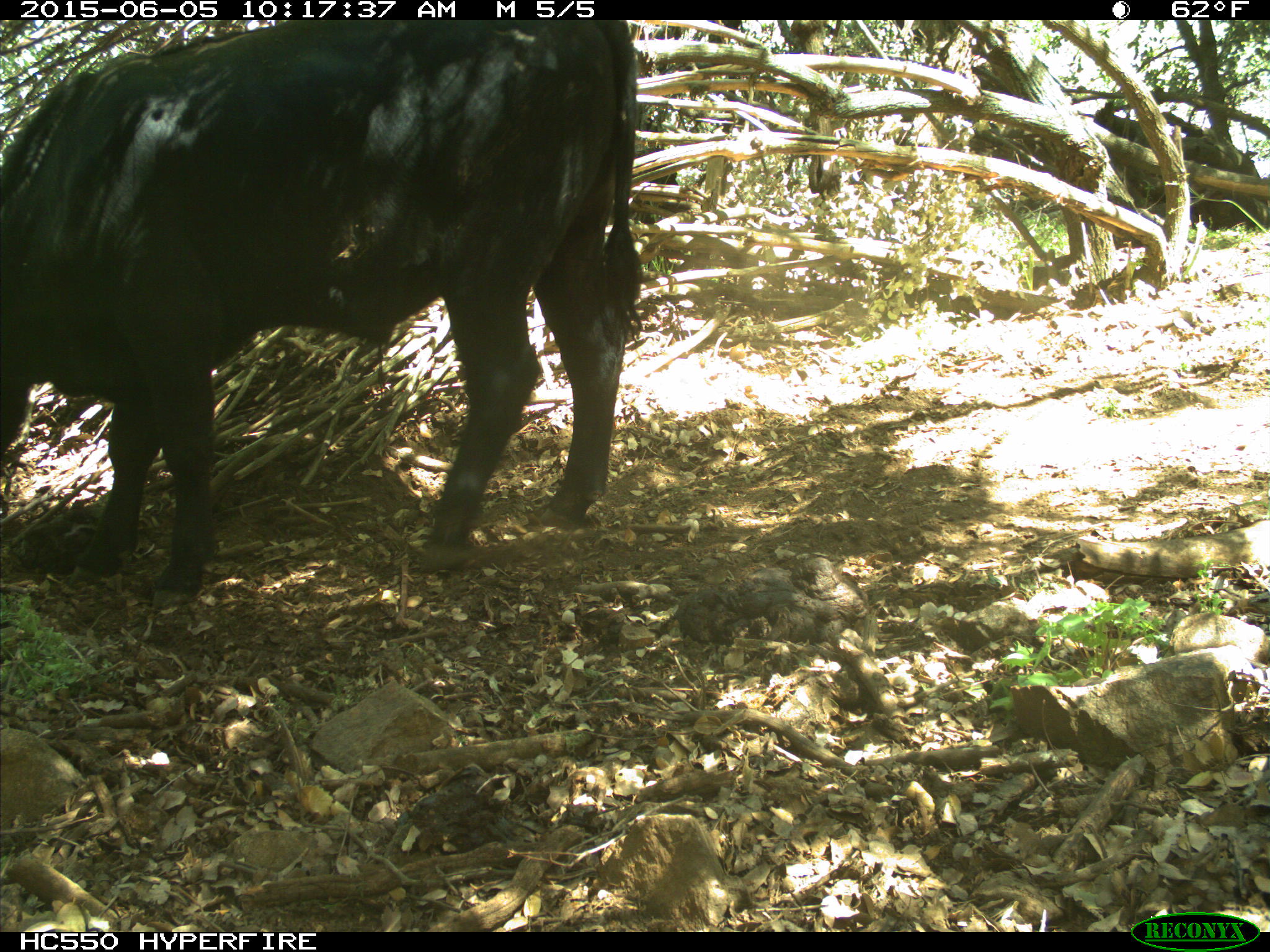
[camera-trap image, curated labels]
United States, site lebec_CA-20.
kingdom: Animalia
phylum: Chordata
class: Mammalia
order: Artiodactyla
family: Bovidae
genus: Bos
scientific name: Bos taurus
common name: domestic cow